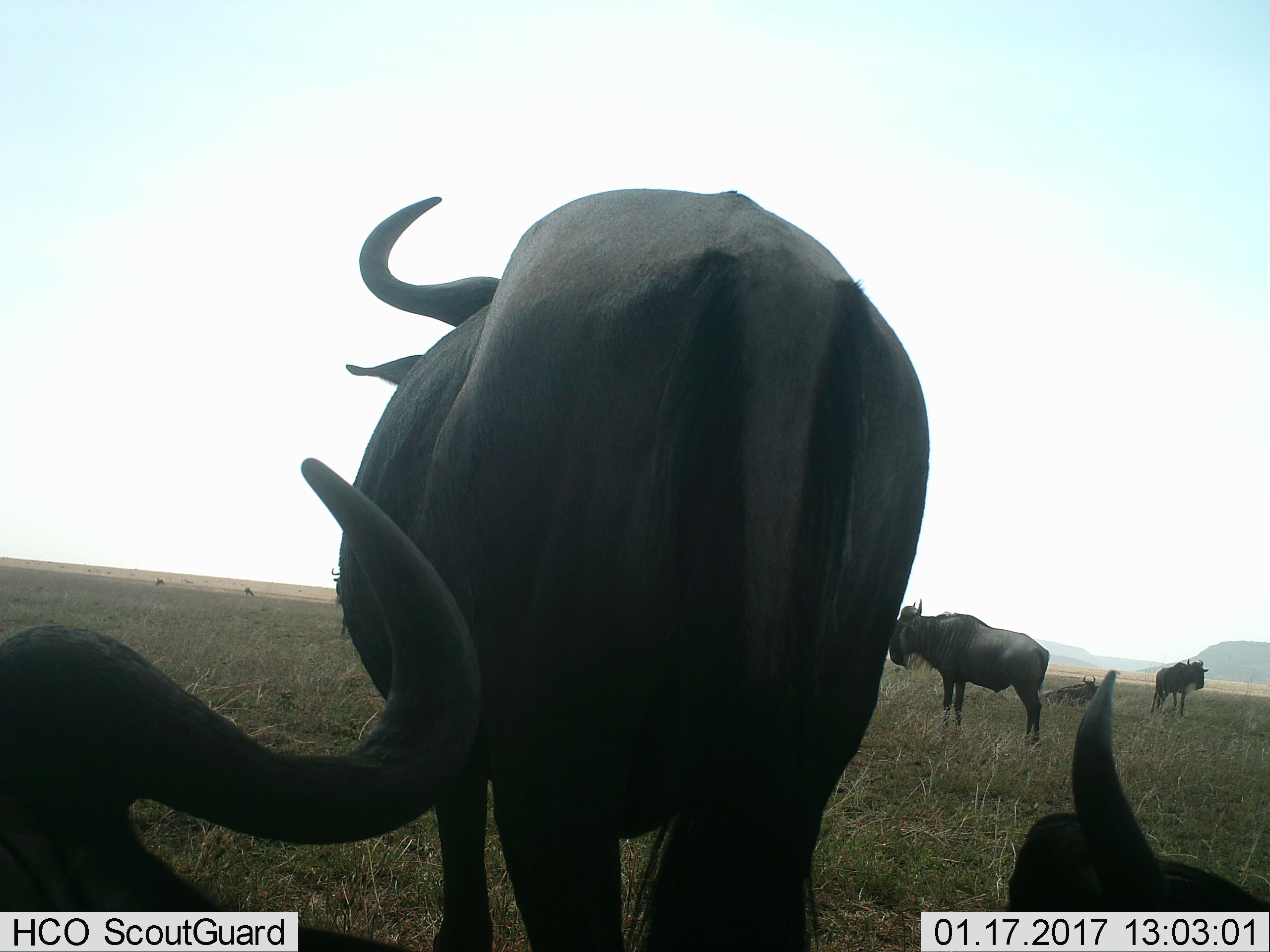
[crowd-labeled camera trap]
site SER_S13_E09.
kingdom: Animalia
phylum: Chordata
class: Mammalia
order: Artiodactyla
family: Bovidae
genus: Connochaetes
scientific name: Connochaetes taurinus taurinus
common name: blue wildebeest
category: wildebeestblue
Wildebeestblue (blue wildebeest) (Connochaetes taurinus taurinus), count 9. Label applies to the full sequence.